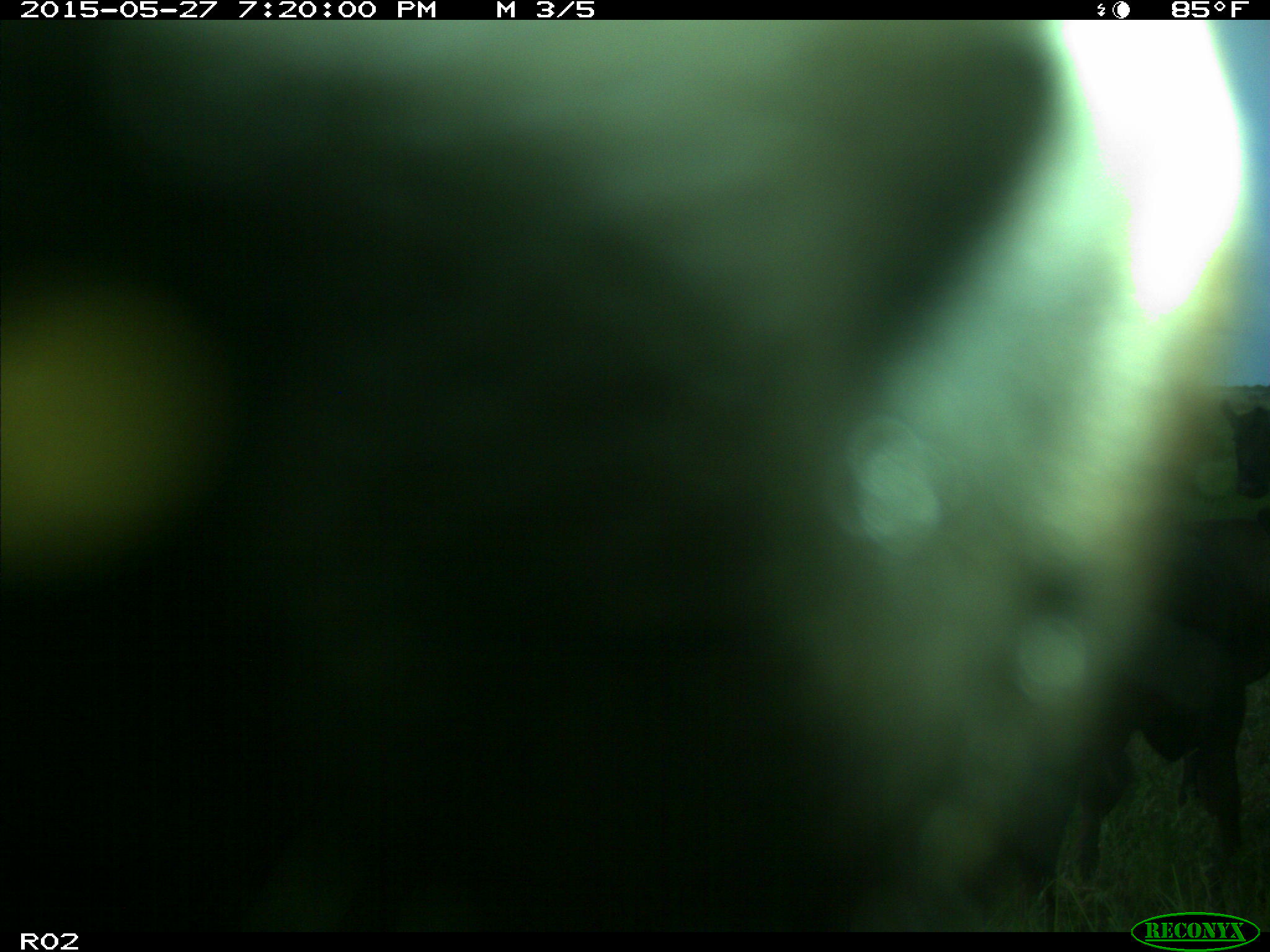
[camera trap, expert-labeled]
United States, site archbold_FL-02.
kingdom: Animalia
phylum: Chordata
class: Mammalia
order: Artiodactyla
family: Bovidae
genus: Bos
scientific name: Bos taurus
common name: domestic cow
Bos taurus (domestic cow).